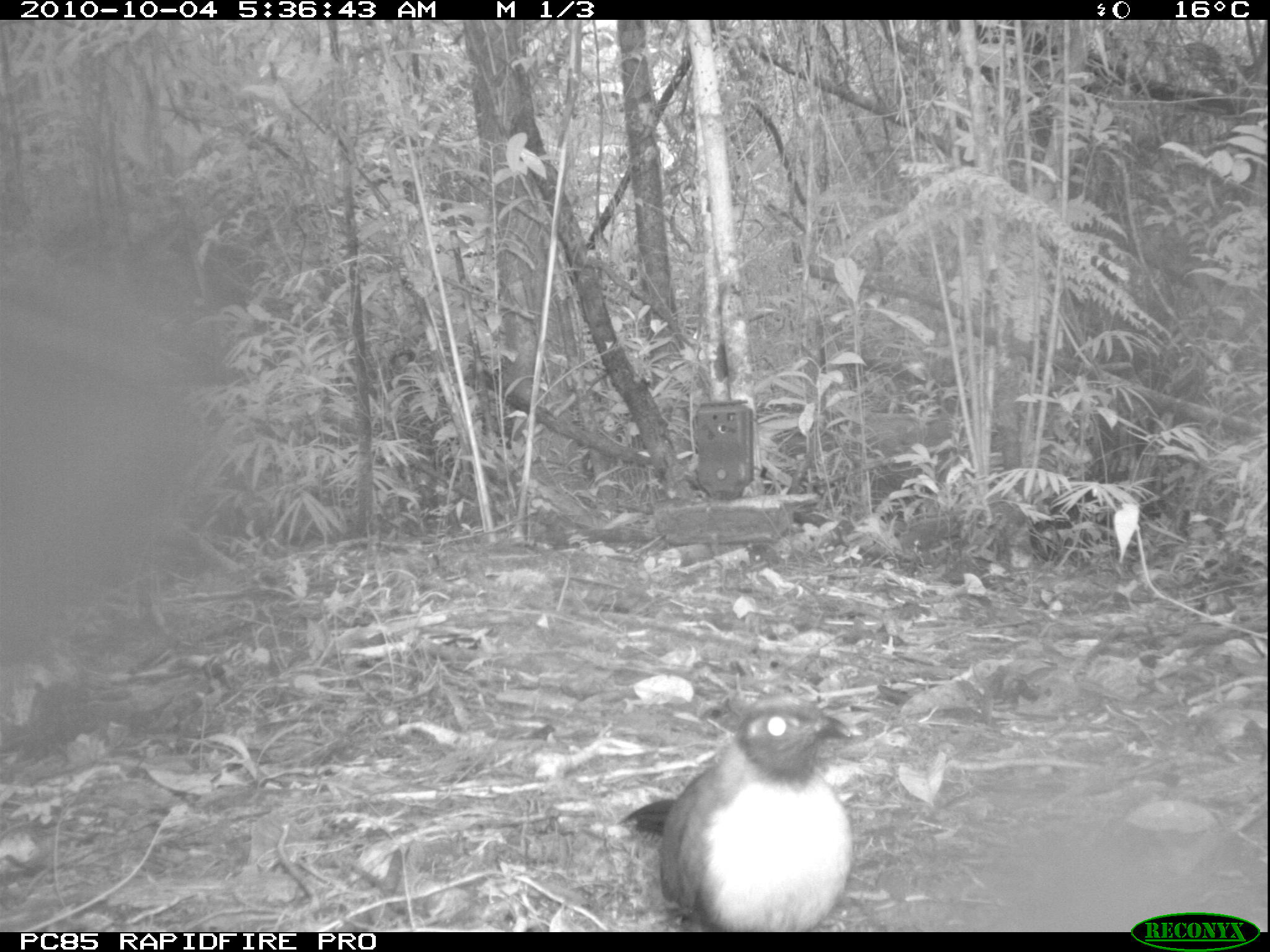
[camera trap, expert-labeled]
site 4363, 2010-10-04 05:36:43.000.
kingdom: Animalia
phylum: Chordata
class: Aves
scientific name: Aves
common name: bird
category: unknown bird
Unknown bird (bird) (Aves), count 1.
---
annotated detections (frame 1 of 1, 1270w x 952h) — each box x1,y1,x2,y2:
unknown bird: 614,693,854,932